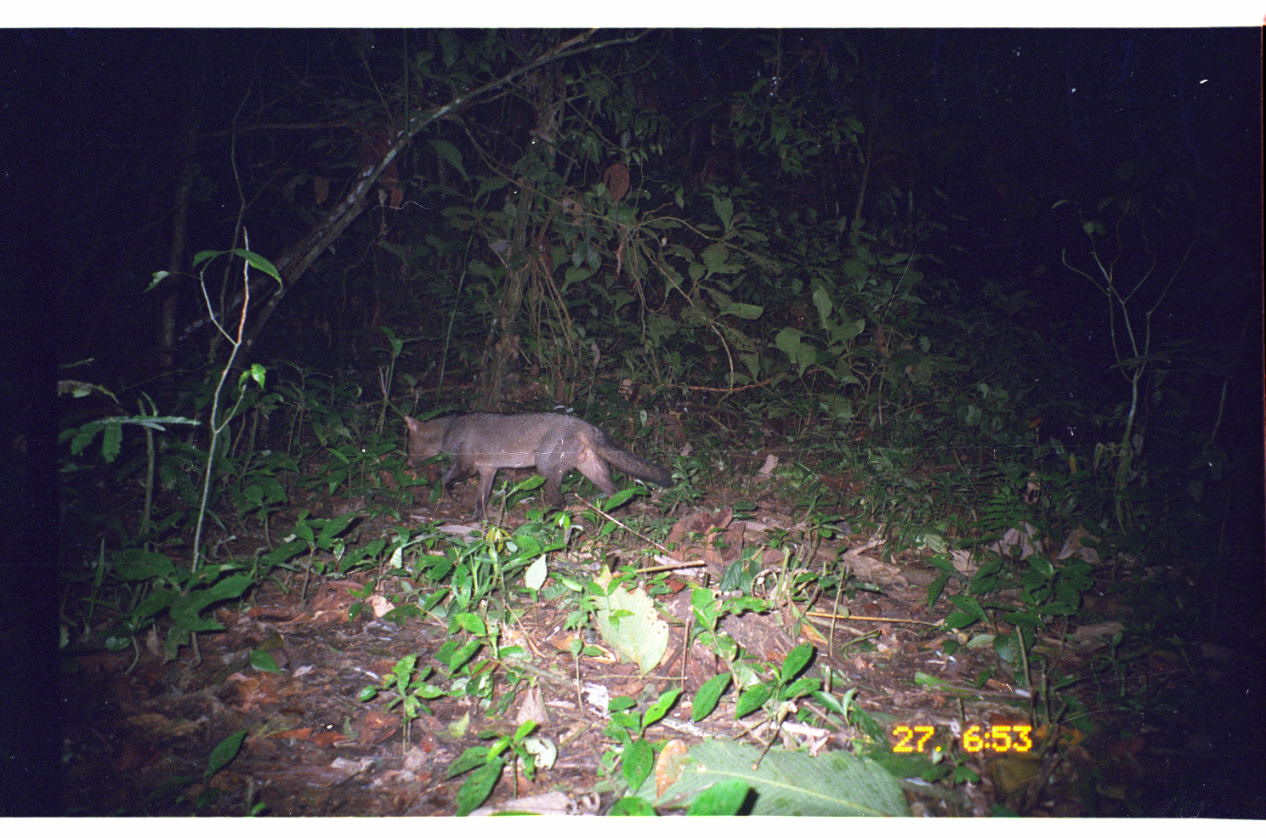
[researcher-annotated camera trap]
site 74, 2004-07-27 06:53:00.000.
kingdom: Animalia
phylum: Chordata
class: Mammalia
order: Carnivora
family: Canidae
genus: Atelocynus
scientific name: Atelocynus microtis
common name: short-eared dog